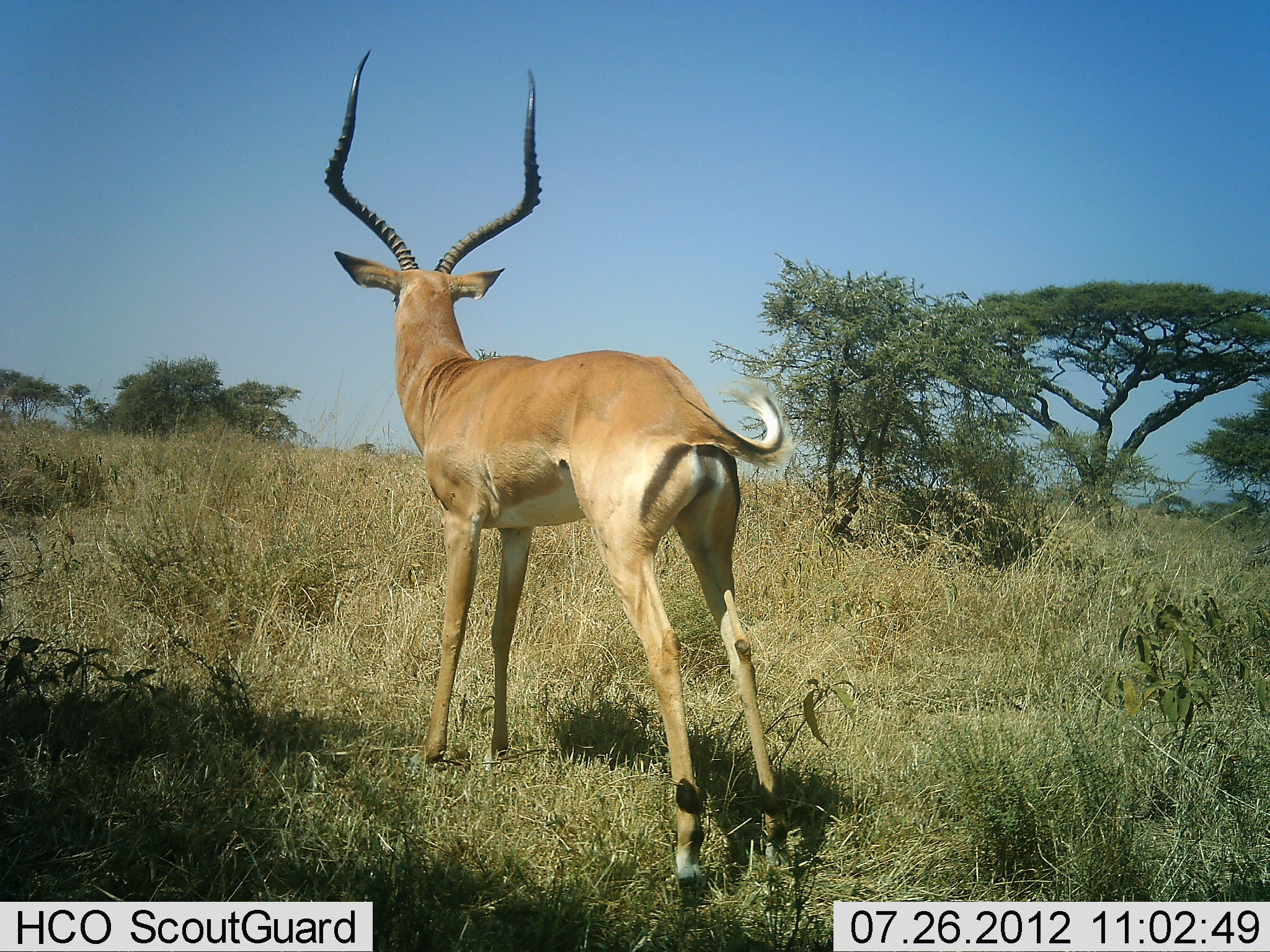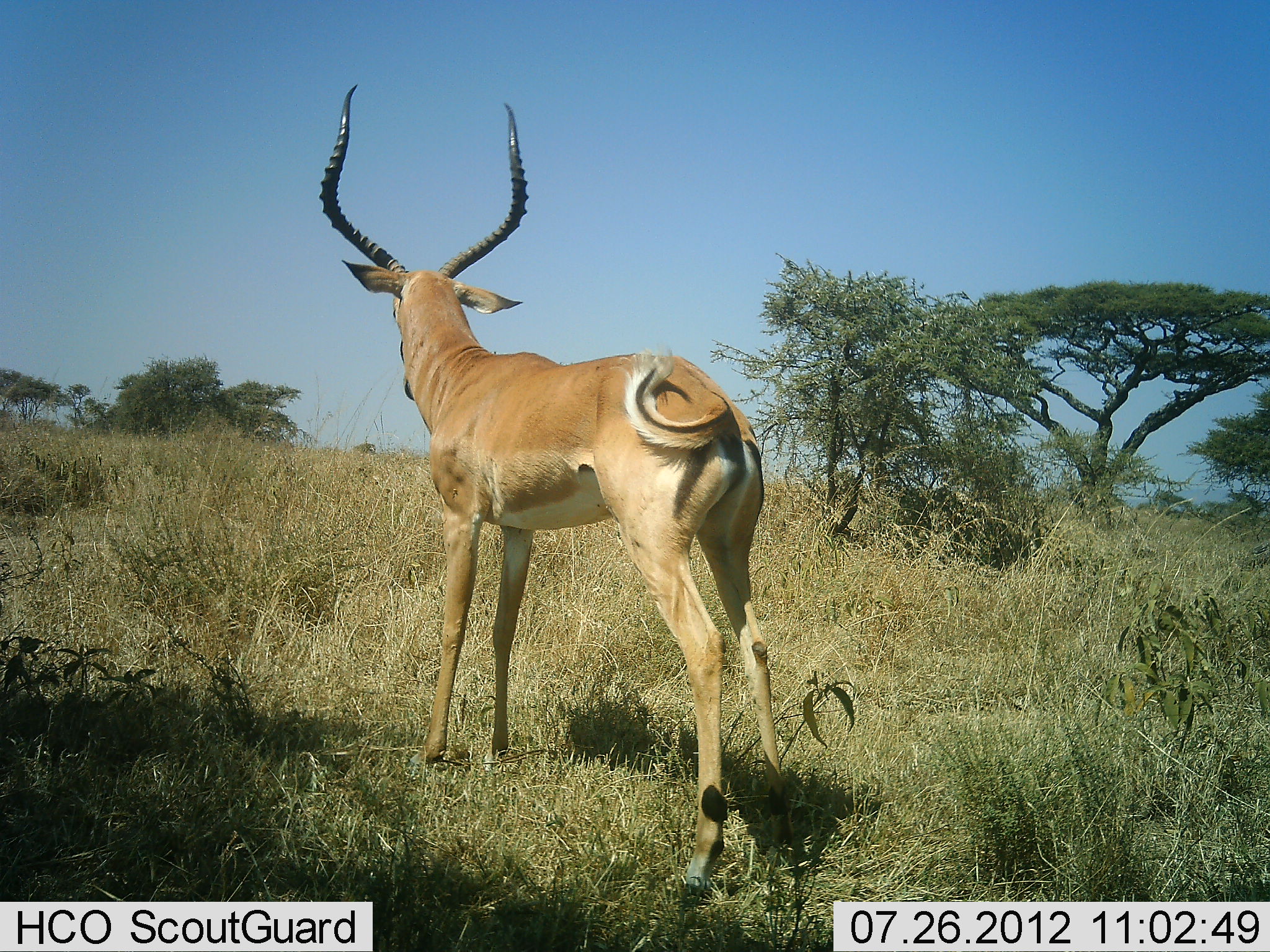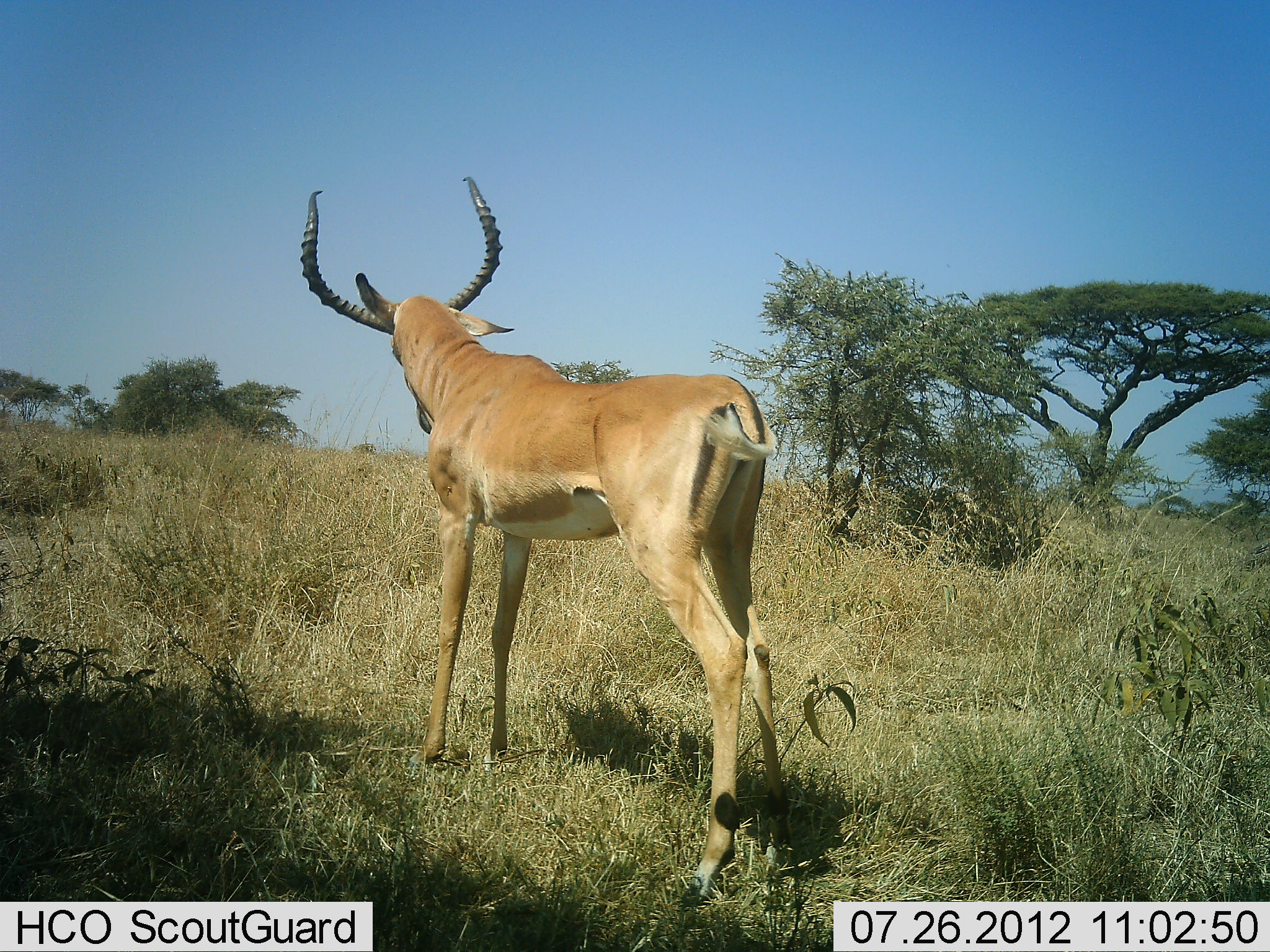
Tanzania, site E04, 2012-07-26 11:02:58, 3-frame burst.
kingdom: Animalia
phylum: Chordata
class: Mammalia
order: Artiodactyla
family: Bovidae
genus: Aepyceros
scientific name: Aepyceros melampus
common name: impala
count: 1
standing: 90%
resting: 0%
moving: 0%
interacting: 10%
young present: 0%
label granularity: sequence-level